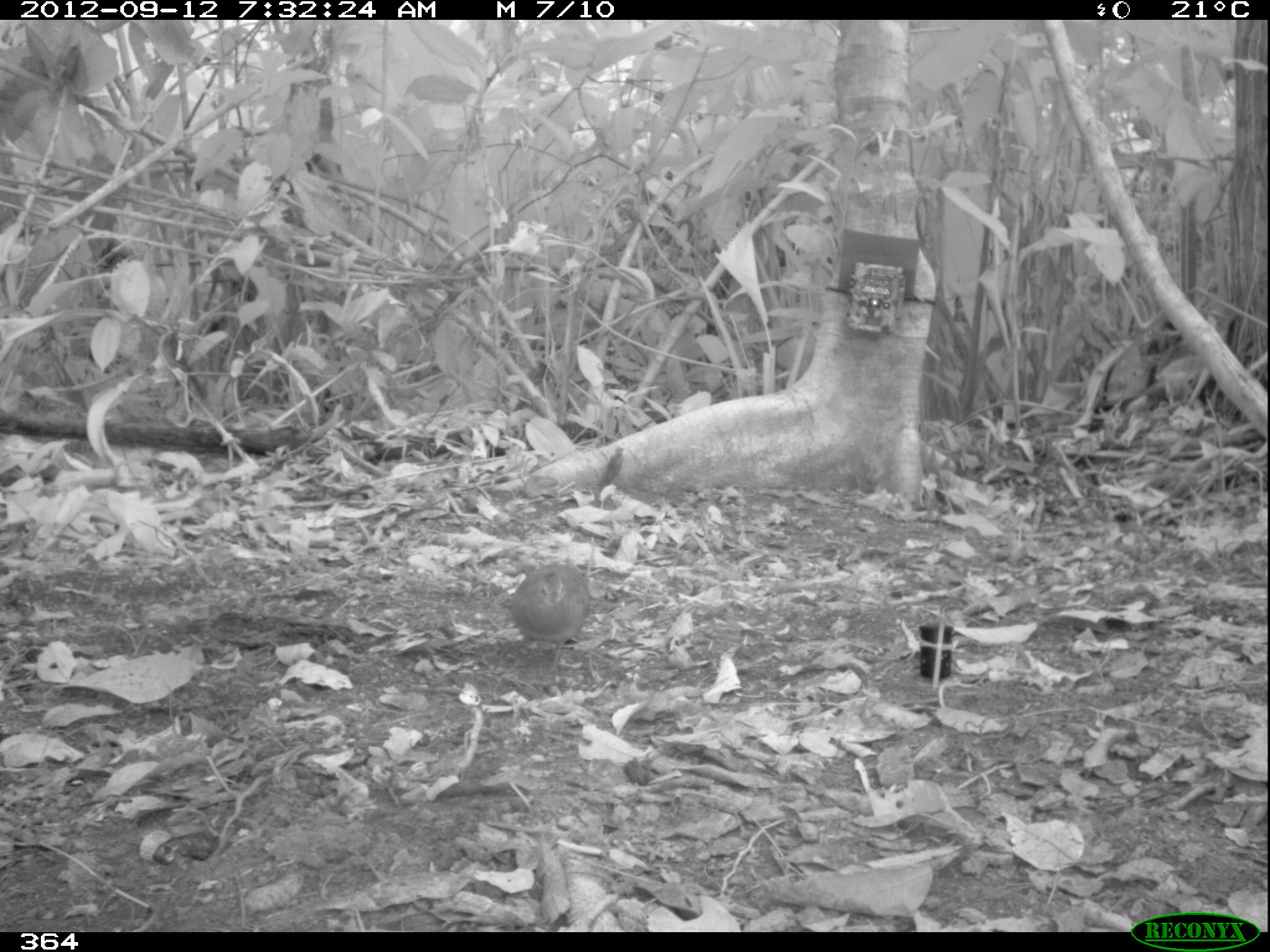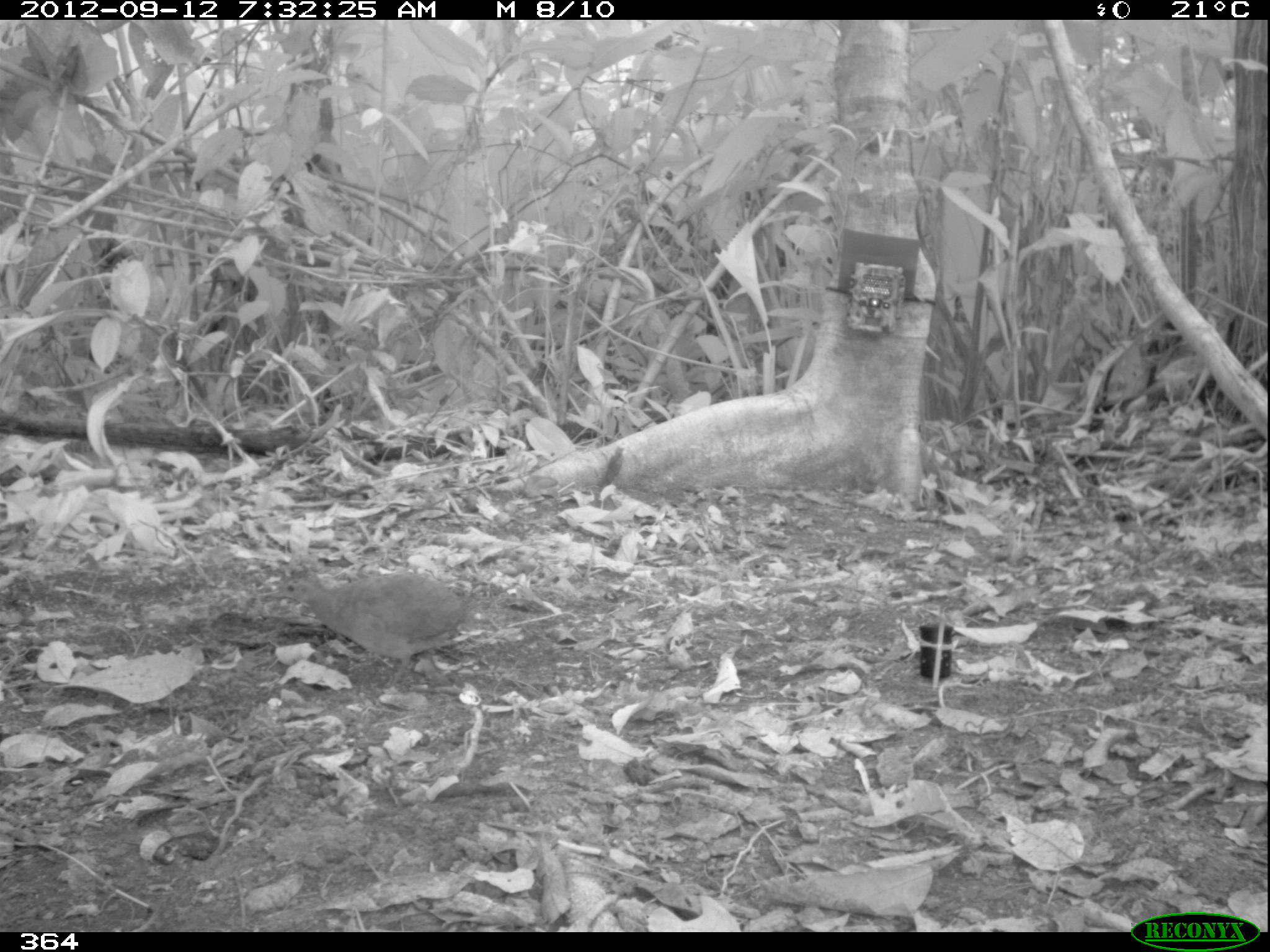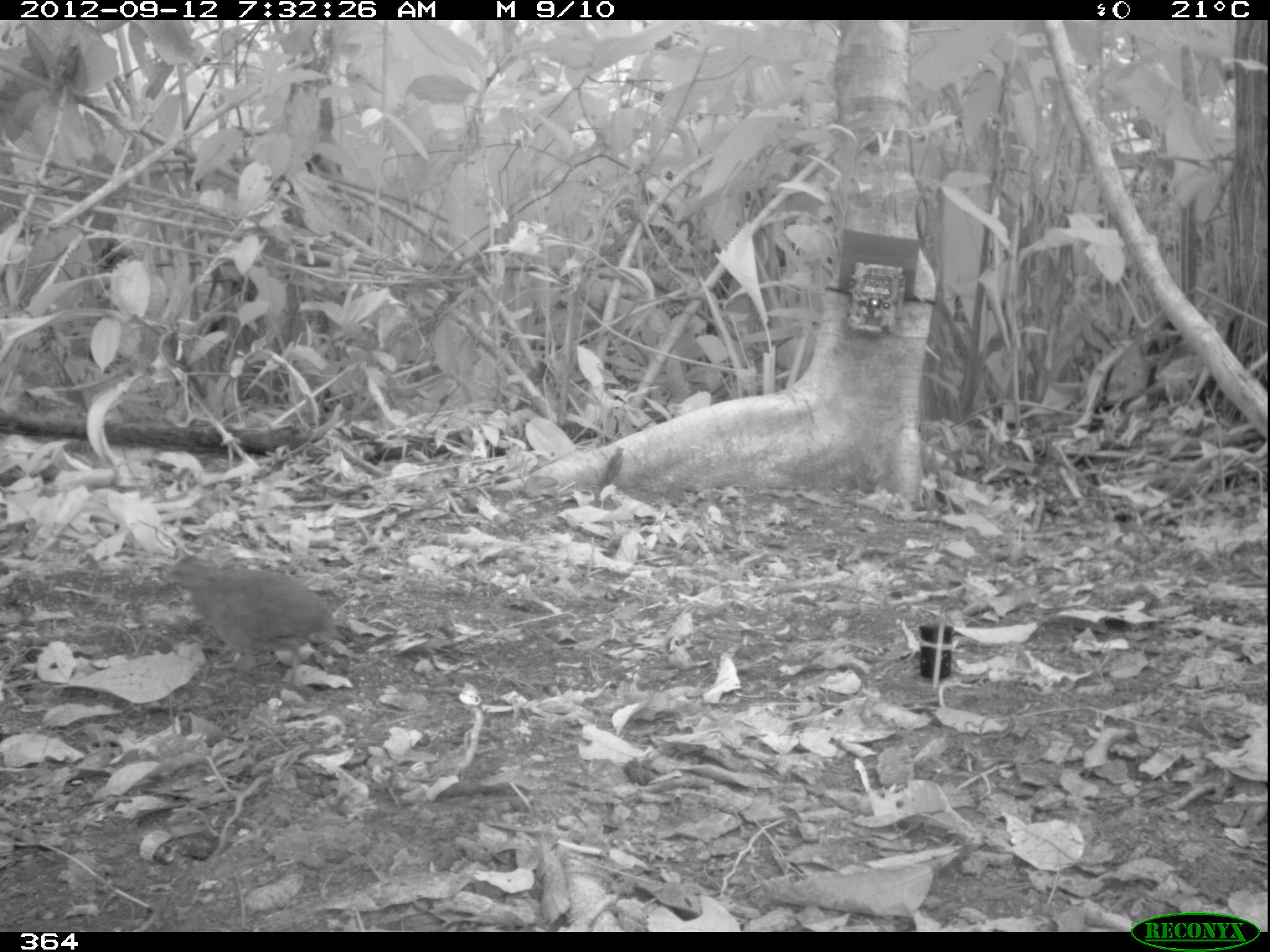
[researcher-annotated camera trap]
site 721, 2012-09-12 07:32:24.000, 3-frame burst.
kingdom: Animalia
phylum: Chordata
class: Aves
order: Galliformes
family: Phasianidae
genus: Alectoris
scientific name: Alectoris rufa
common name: red-legged partridge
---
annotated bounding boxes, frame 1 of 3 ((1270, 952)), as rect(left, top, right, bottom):
alectoris rufa: rect(509, 563, 589, 680)